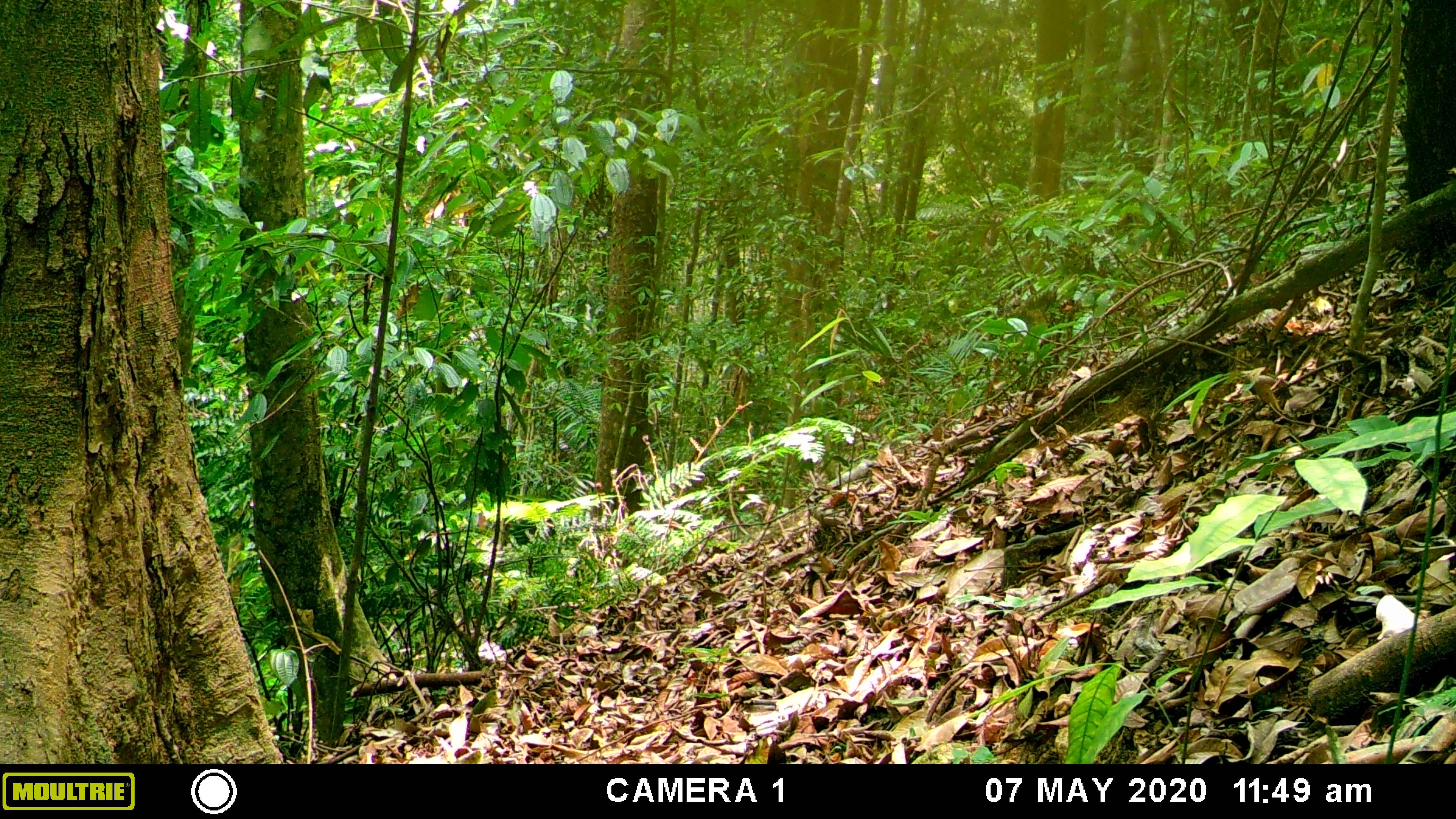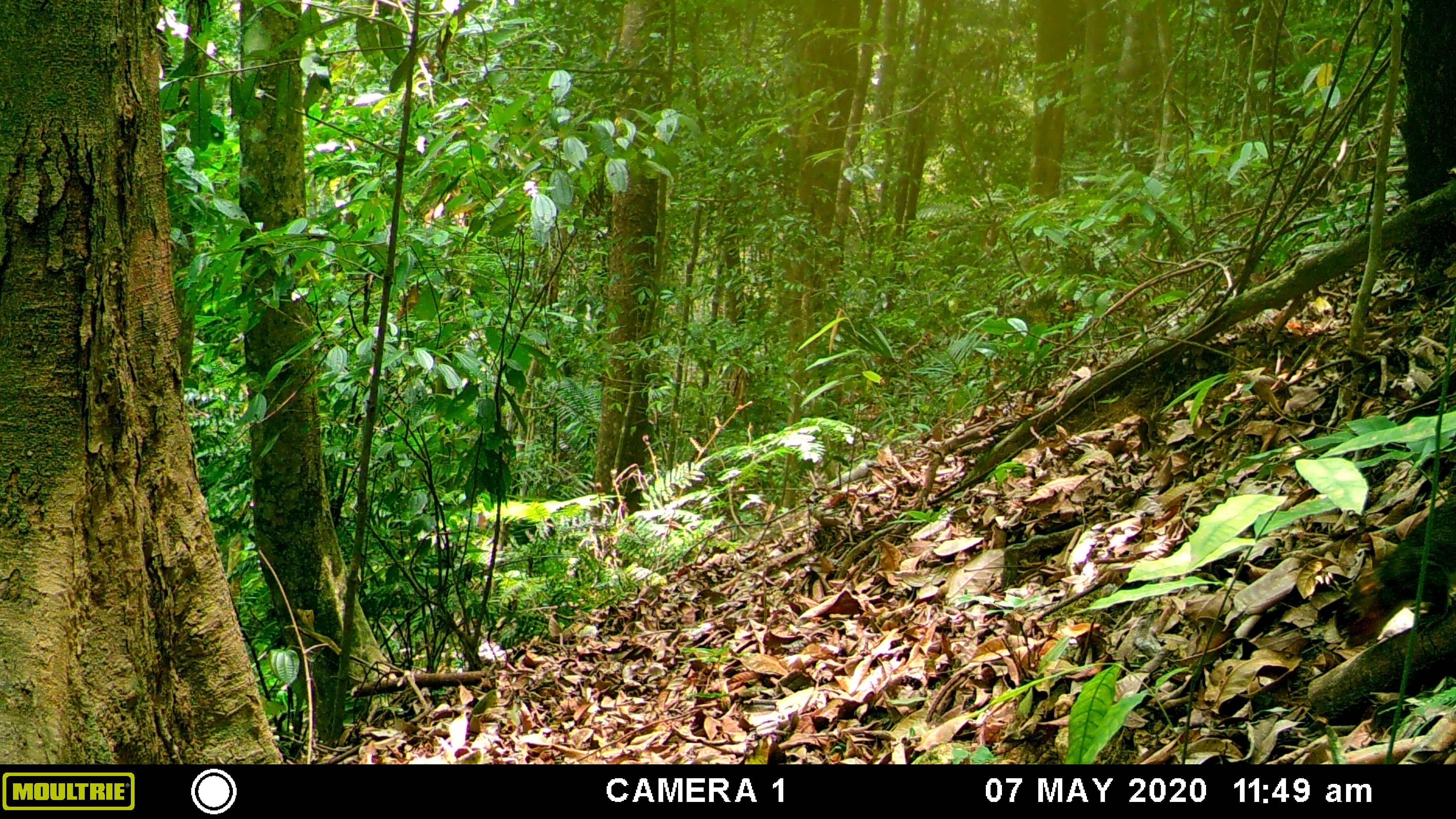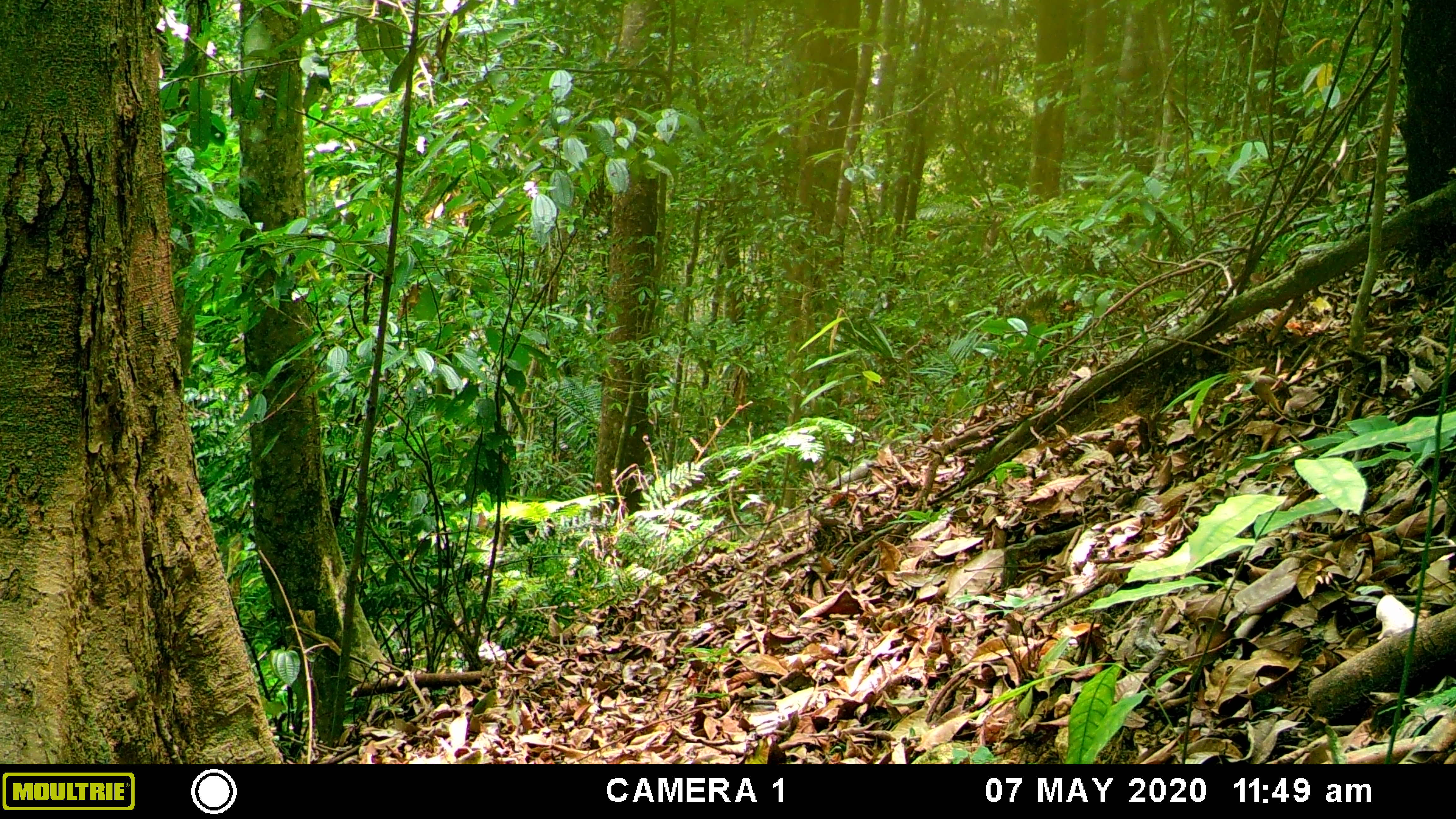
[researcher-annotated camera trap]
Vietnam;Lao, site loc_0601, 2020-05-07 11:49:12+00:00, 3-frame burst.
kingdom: Animalia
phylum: Chordata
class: Mammalia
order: Rodentia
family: Sciuridae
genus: Dremomys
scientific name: Dremomys rufigenis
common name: red-cheeked squirrel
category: red cheeked squirrel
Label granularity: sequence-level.